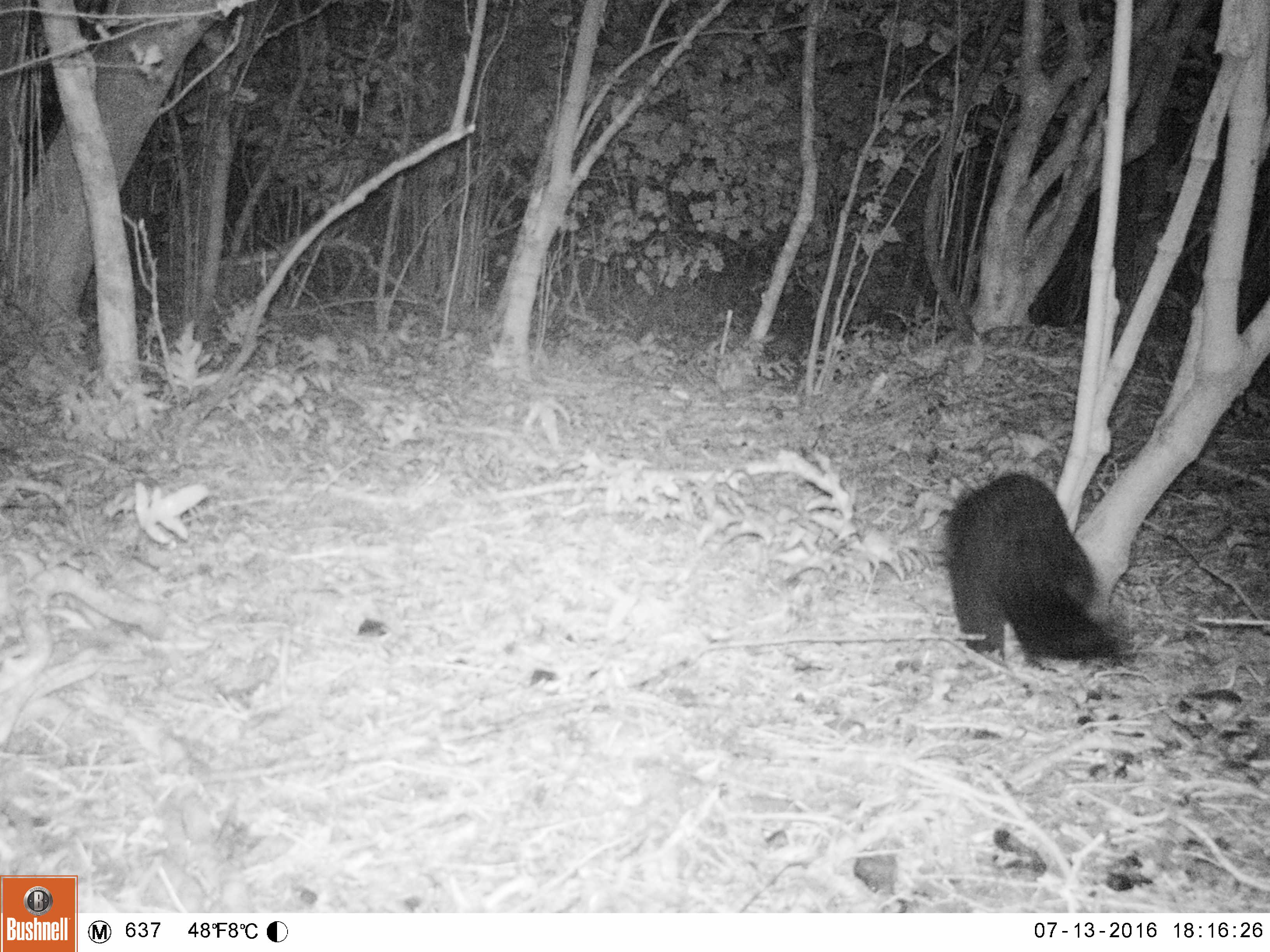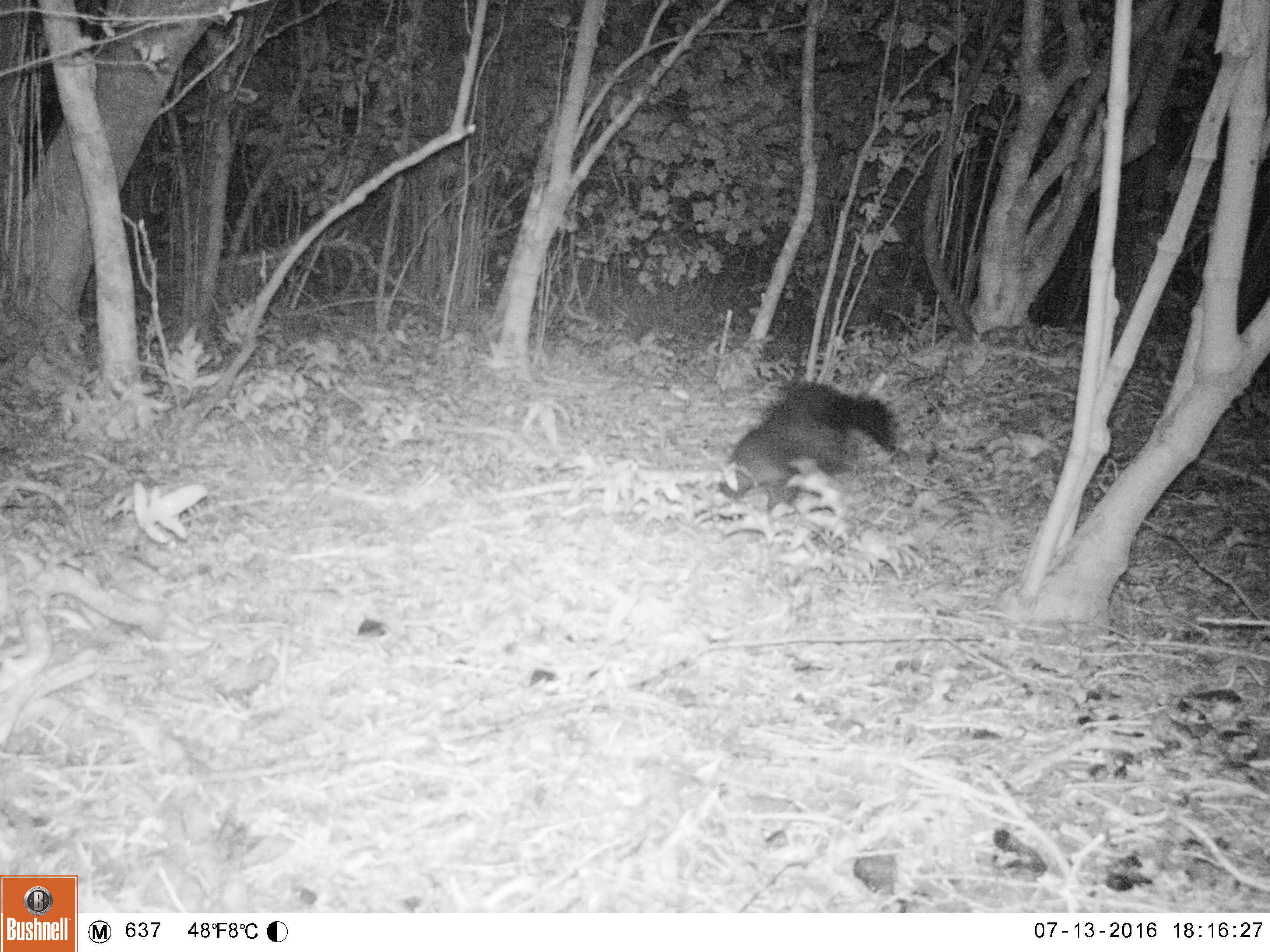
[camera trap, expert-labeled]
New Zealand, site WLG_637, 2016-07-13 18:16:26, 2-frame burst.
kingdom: Animalia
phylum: Chordata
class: Mammalia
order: Diprotodontia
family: Phalangeridae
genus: Trichosurus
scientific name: Trichosurus vulpecula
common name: common brushtail possum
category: possum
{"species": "possum (common brushtail possum) (Trichosurus vulpecula)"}